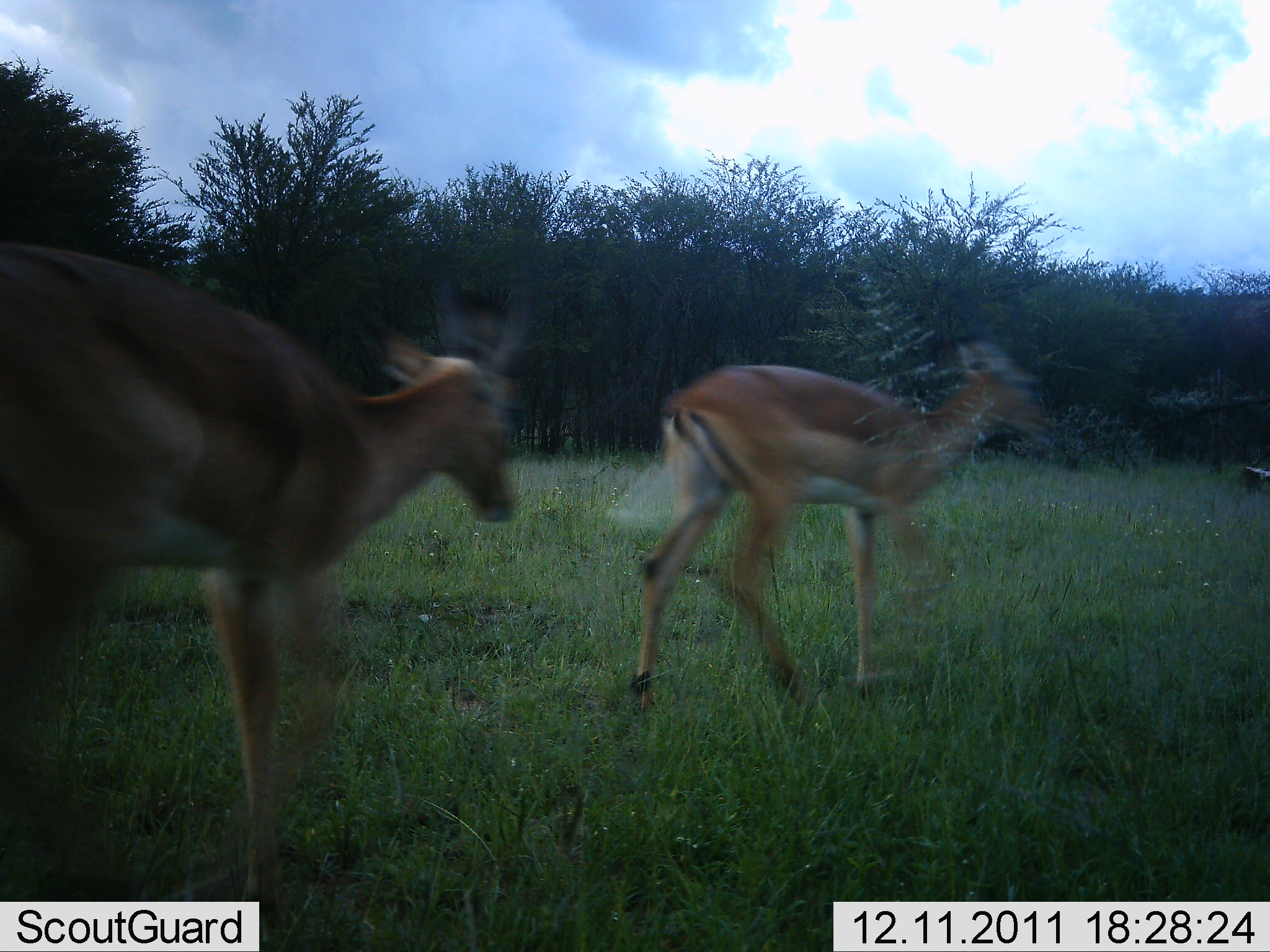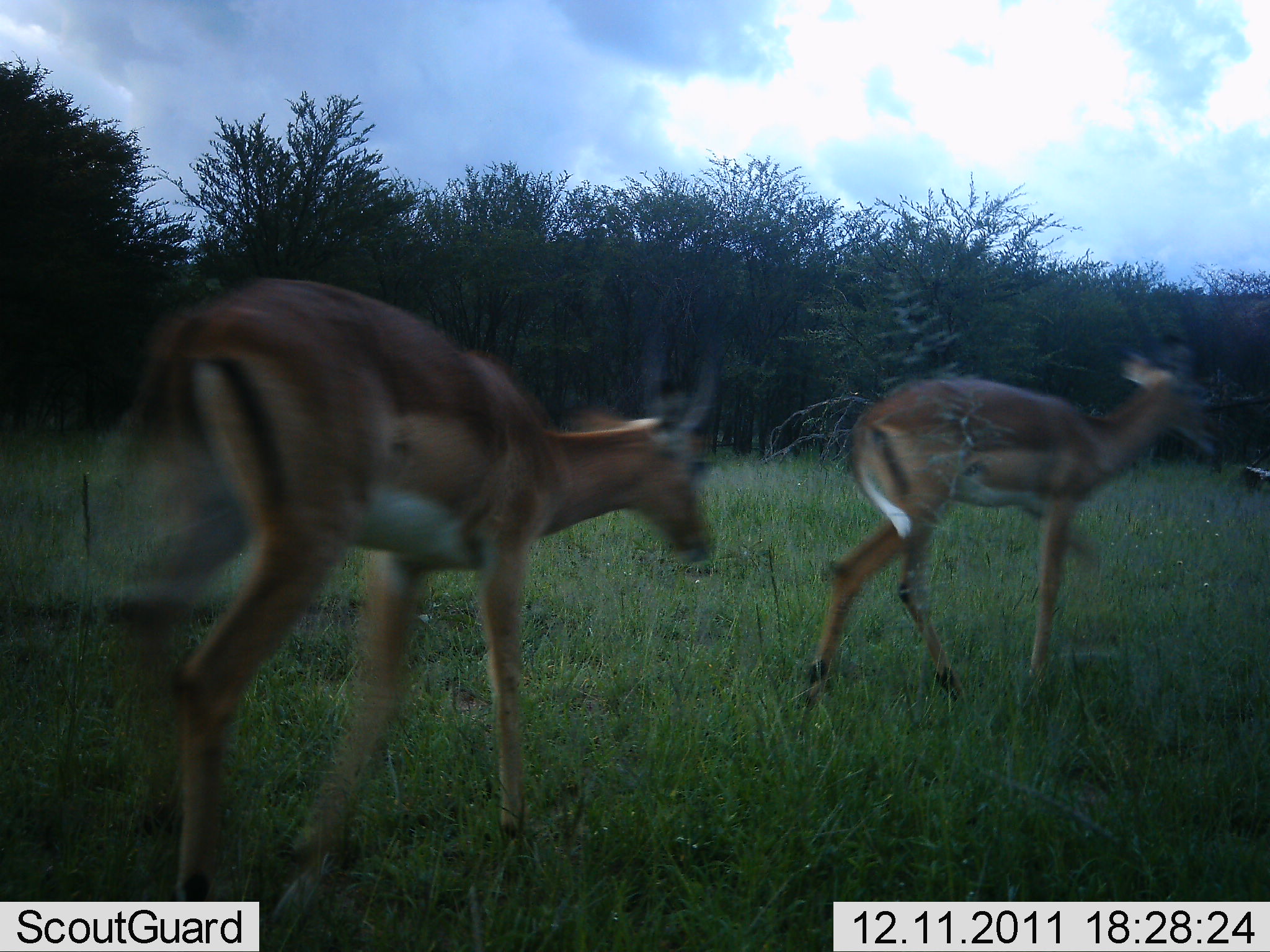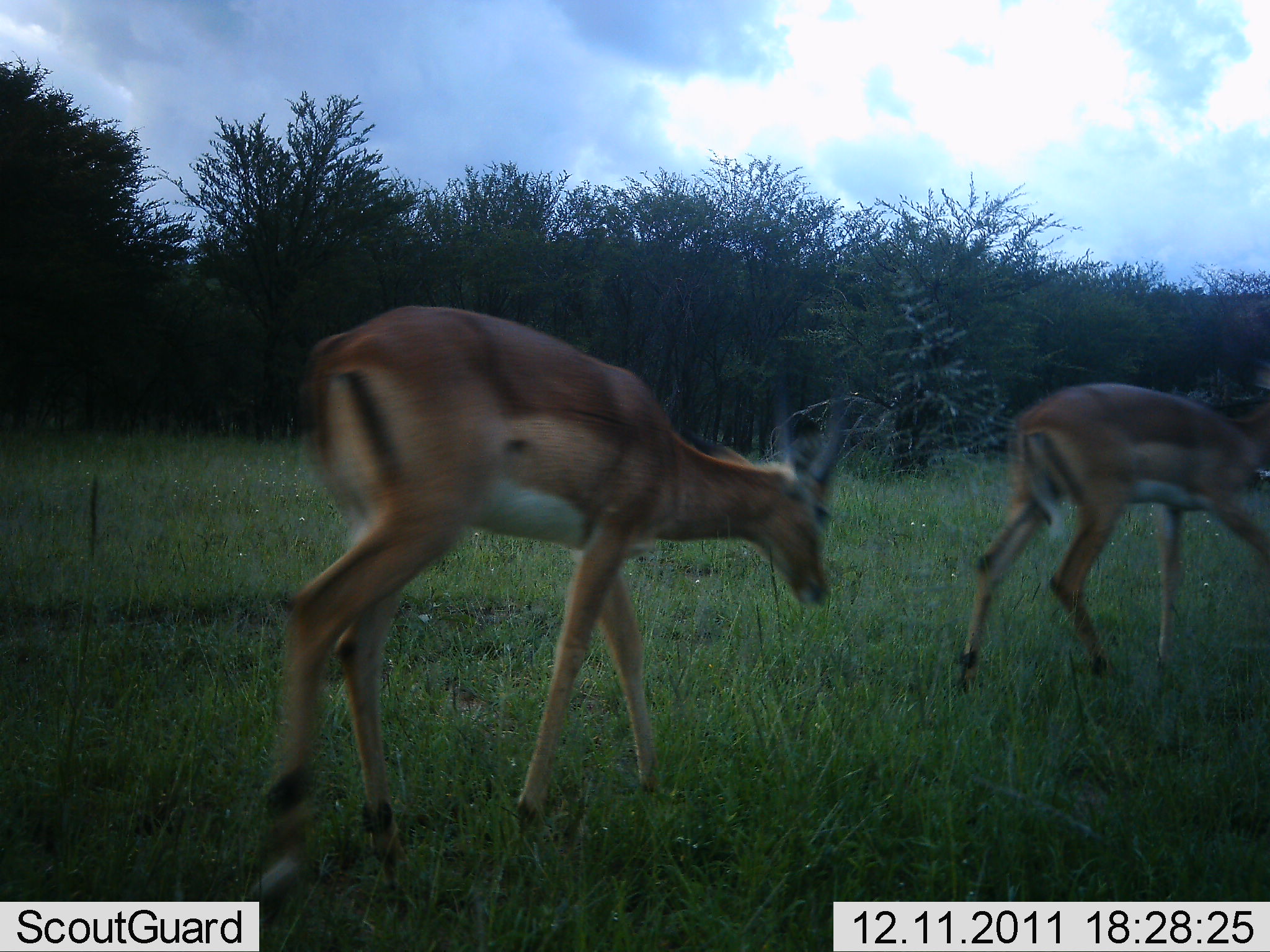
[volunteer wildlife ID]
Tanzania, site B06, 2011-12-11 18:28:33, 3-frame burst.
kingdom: Animalia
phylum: Chordata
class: Mammalia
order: Artiodactyla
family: Bovidae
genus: Aepyceros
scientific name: Aepyceros melampus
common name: impala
Impala (Aepyceros melampus), count 2. Behavior (volunteer vote fractions): standing 0%, resting 0%, moving 100%, interacting 0%. Young present (vote fraction): 0%. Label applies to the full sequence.